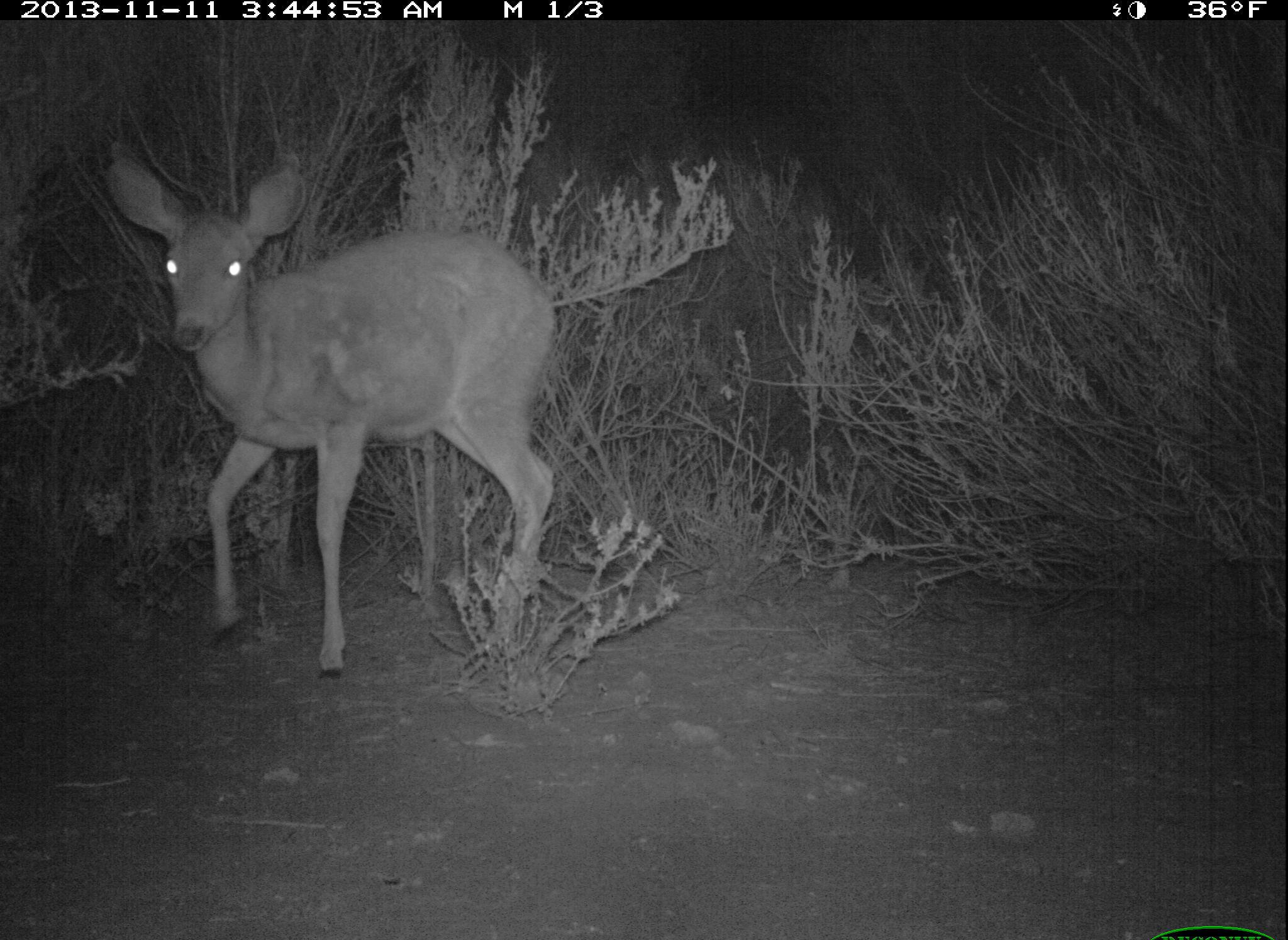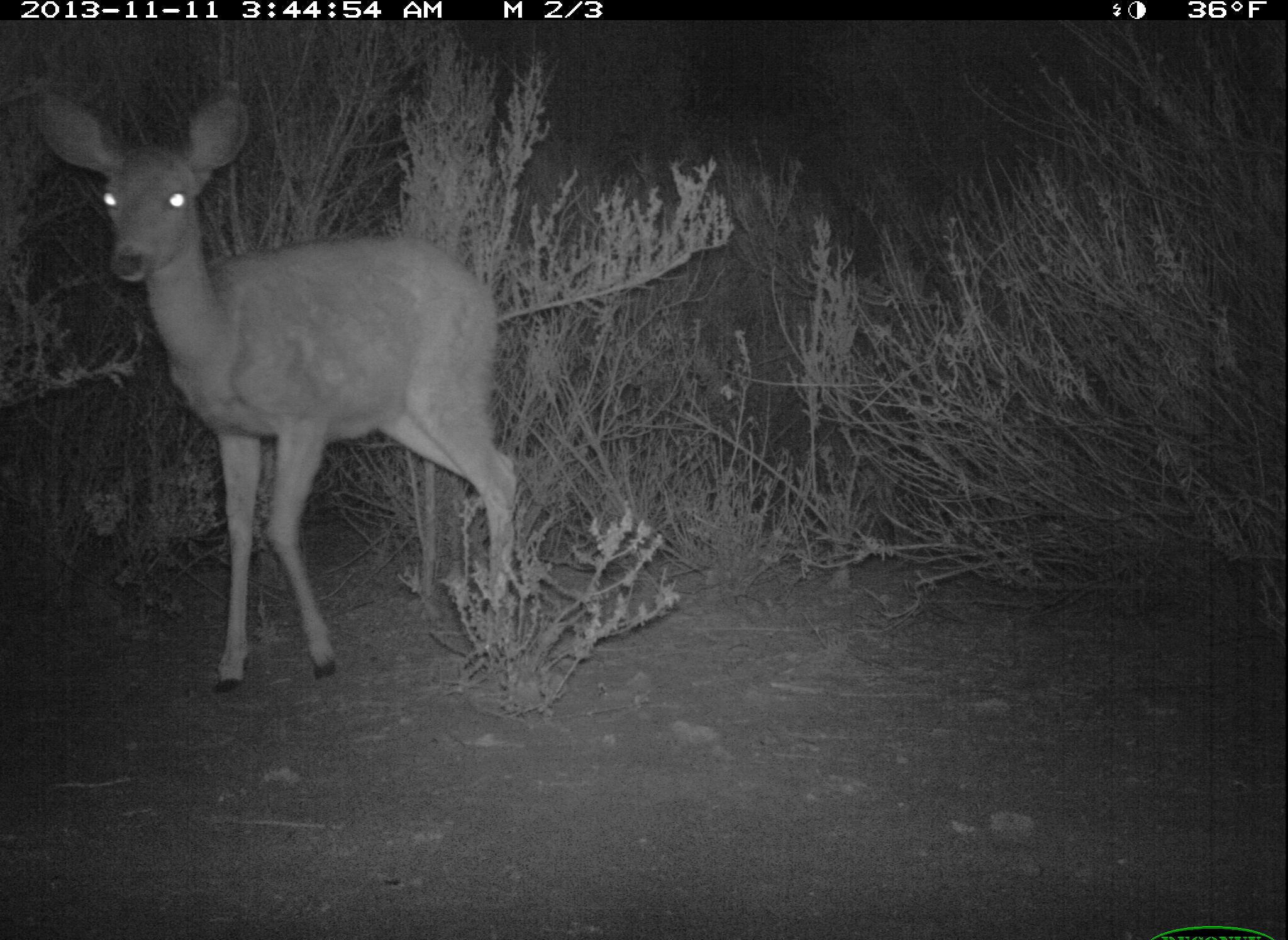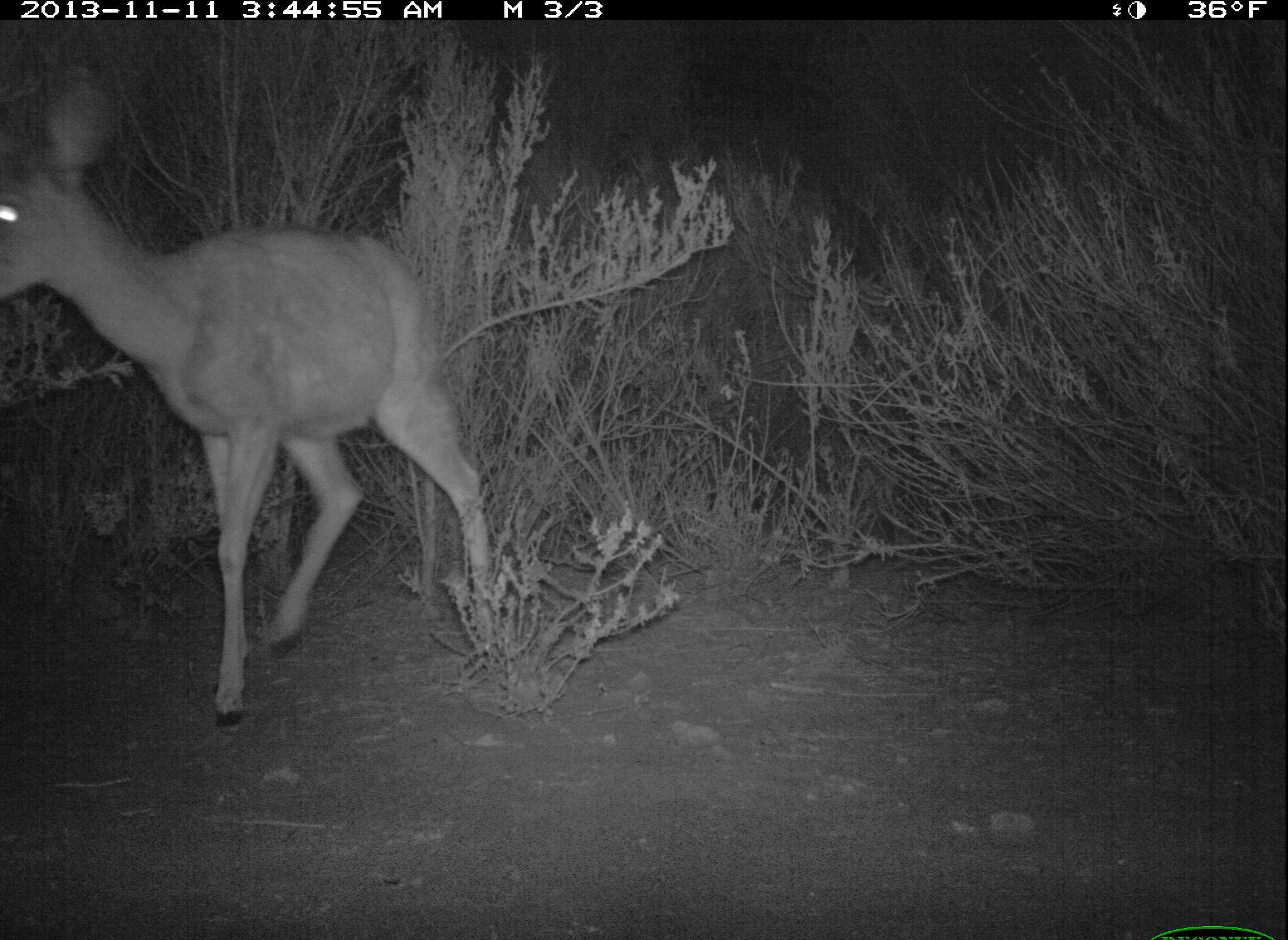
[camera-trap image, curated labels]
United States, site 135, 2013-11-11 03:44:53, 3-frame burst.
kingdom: Animalia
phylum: Chordata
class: Mammalia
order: Artiodactyla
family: Cervidae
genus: Odocoileus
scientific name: Odocoileus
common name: deer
Deer (Odocoileus).